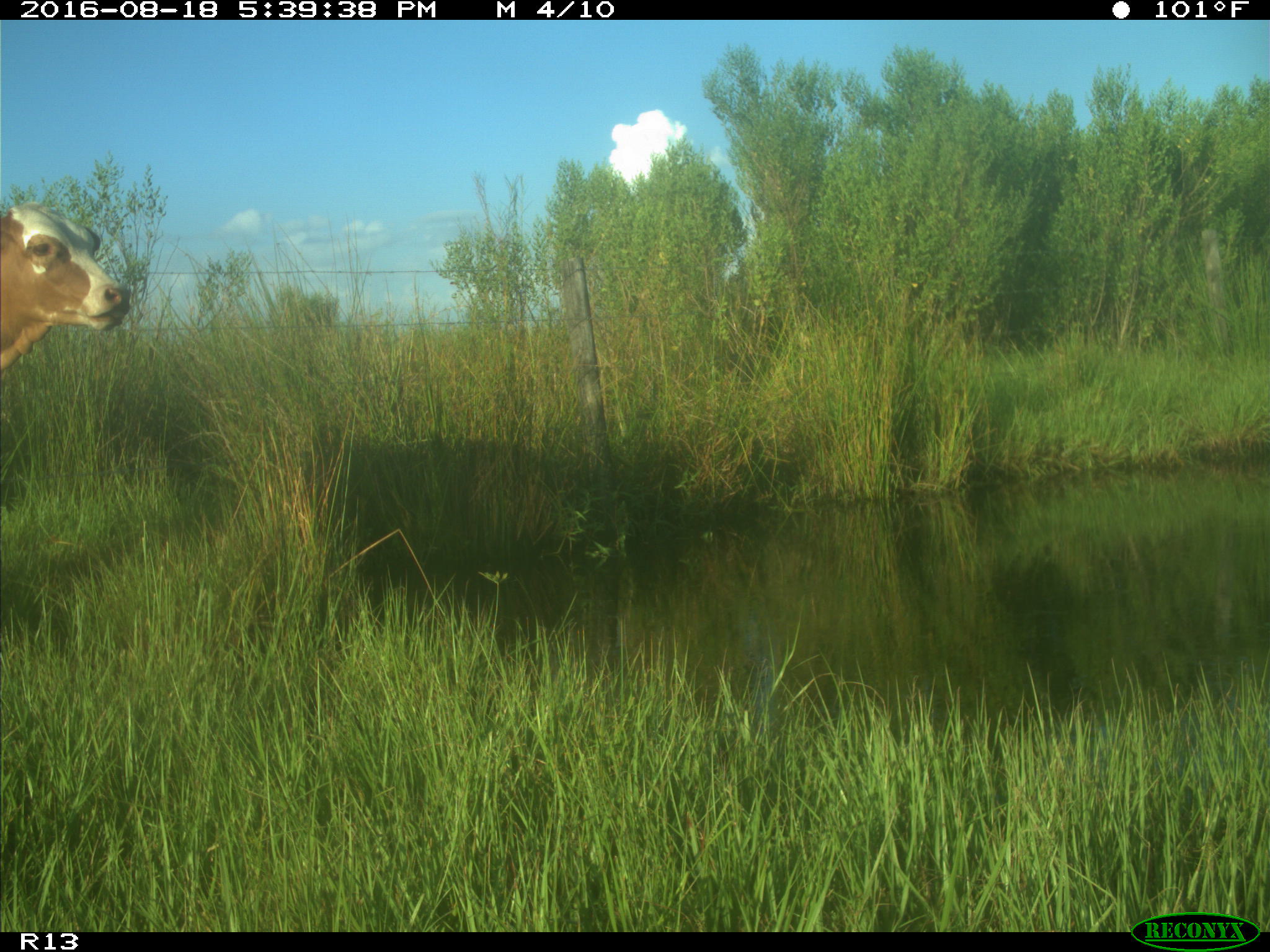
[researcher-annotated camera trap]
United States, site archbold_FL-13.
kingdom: Animalia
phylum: Chordata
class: Mammalia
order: Artiodactyla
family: Bovidae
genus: Bos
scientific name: Bos taurus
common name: domestic cow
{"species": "Bos taurus (domestic cow)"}